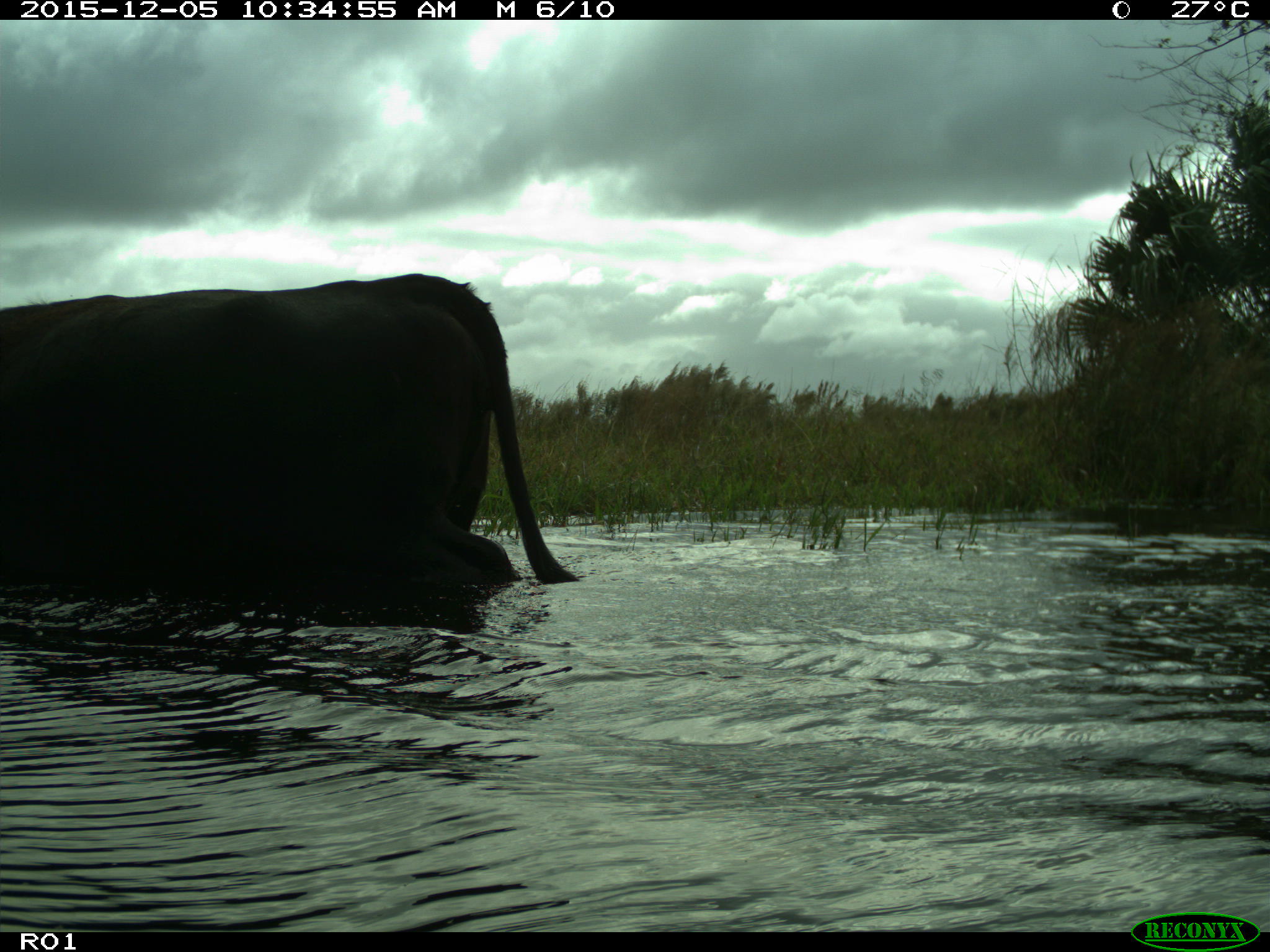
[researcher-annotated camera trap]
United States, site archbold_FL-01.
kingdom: Animalia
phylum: Chordata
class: Mammalia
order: Artiodactyla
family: Bovidae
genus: Bos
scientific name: Bos taurus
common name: domestic cow